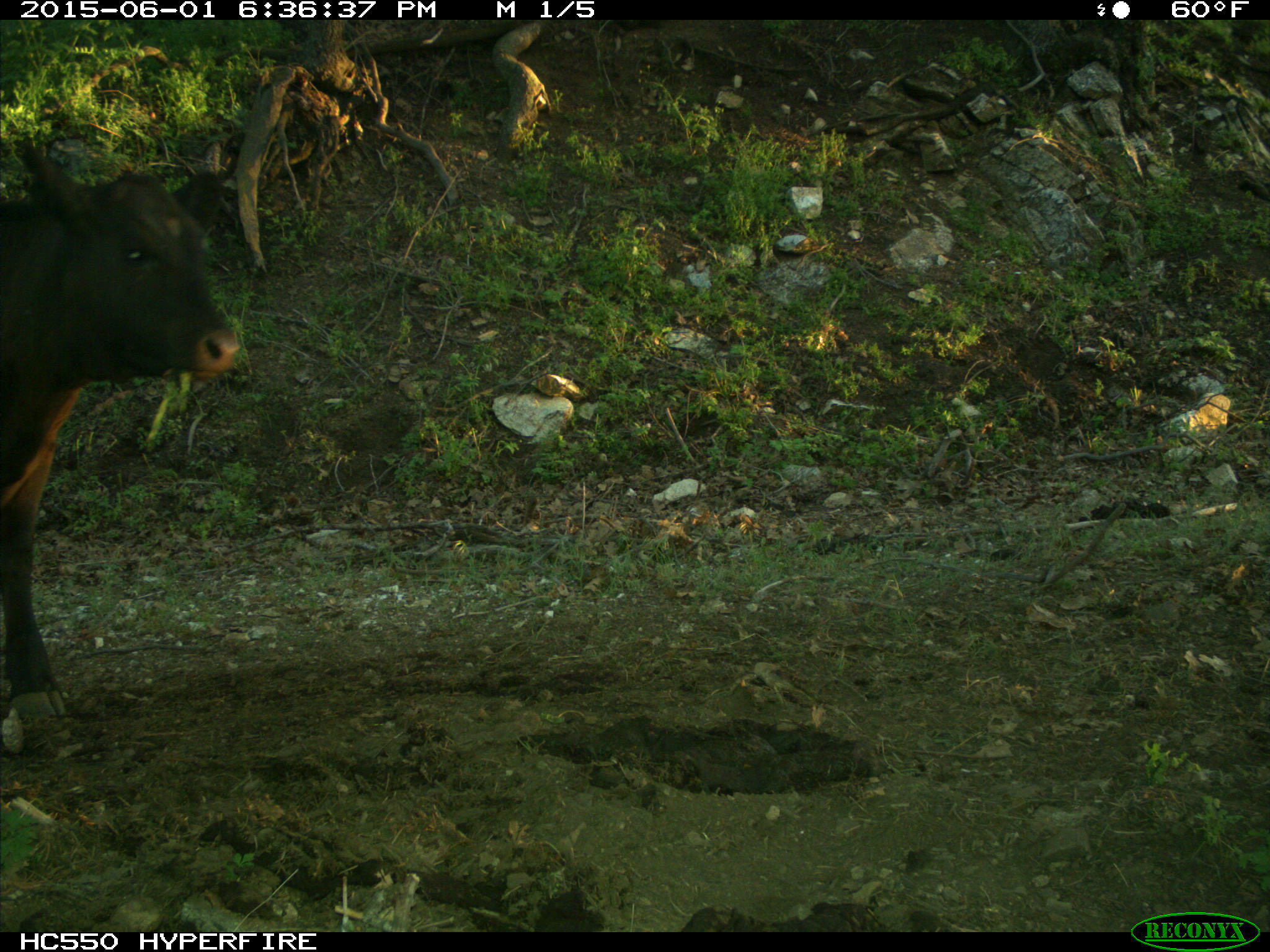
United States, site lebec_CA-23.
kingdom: Animalia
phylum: Chordata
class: Mammalia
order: Artiodactyla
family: Bovidae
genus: Bos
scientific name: Bos taurus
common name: domestic cow